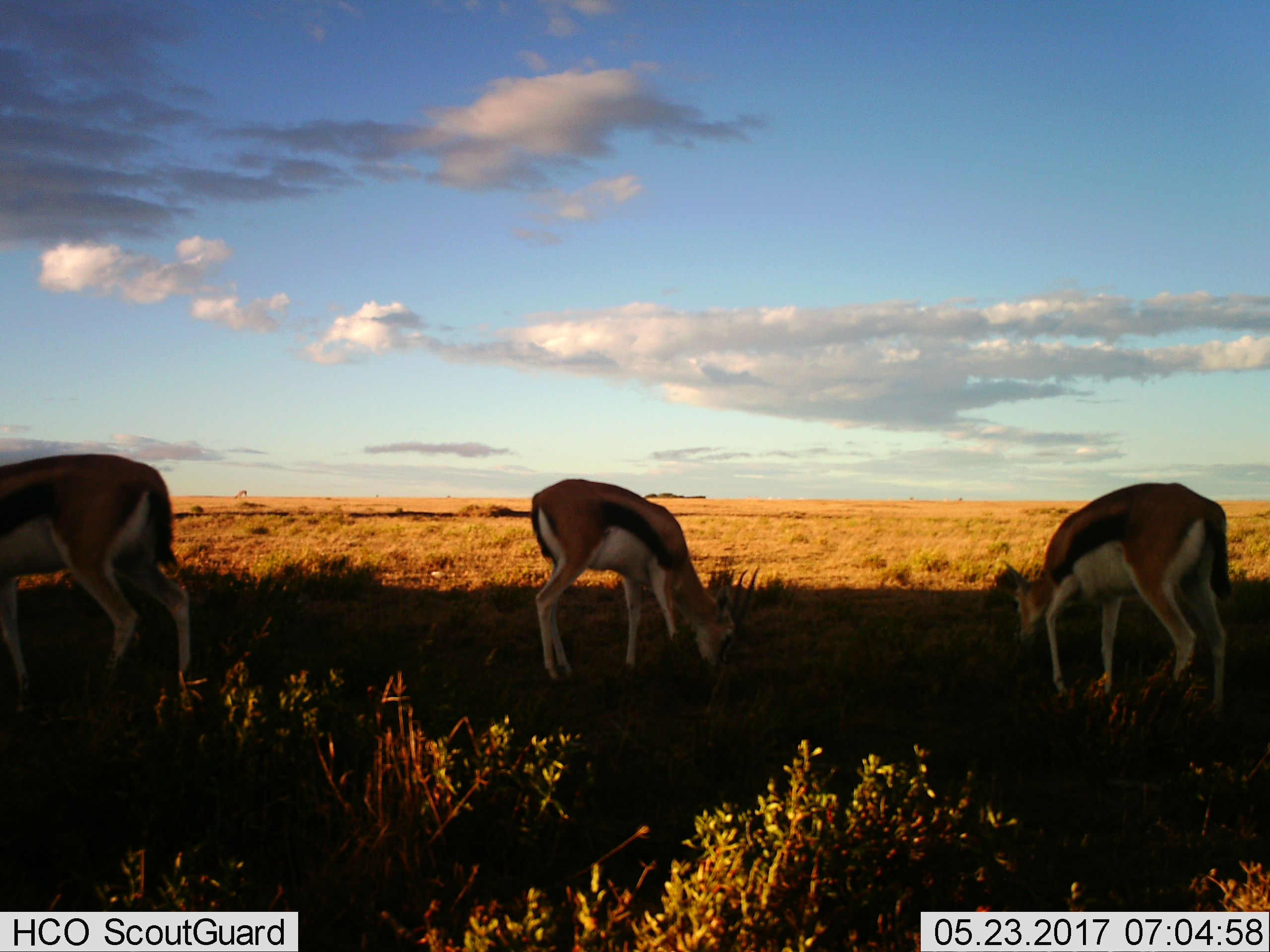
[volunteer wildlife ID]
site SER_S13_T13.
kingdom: Animalia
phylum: Chordata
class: Mammalia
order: Artiodactyla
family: Bovidae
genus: Eudorcas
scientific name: Eudorcas thomsonii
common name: thomson's gazelle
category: gazellethomsons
Gazellethomsons (thomson's gazelle) (Eudorcas thomsonii), count 3. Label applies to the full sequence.